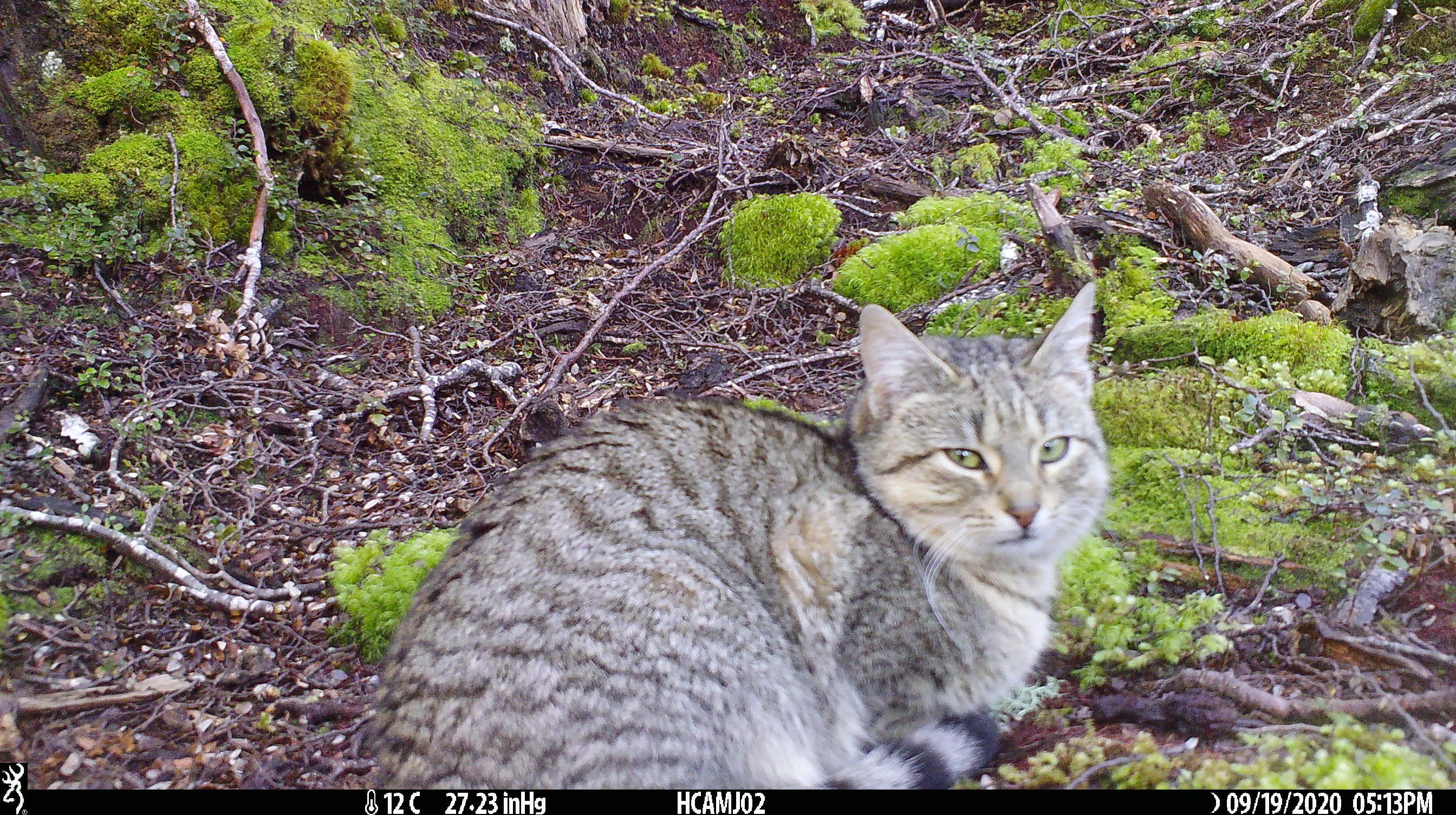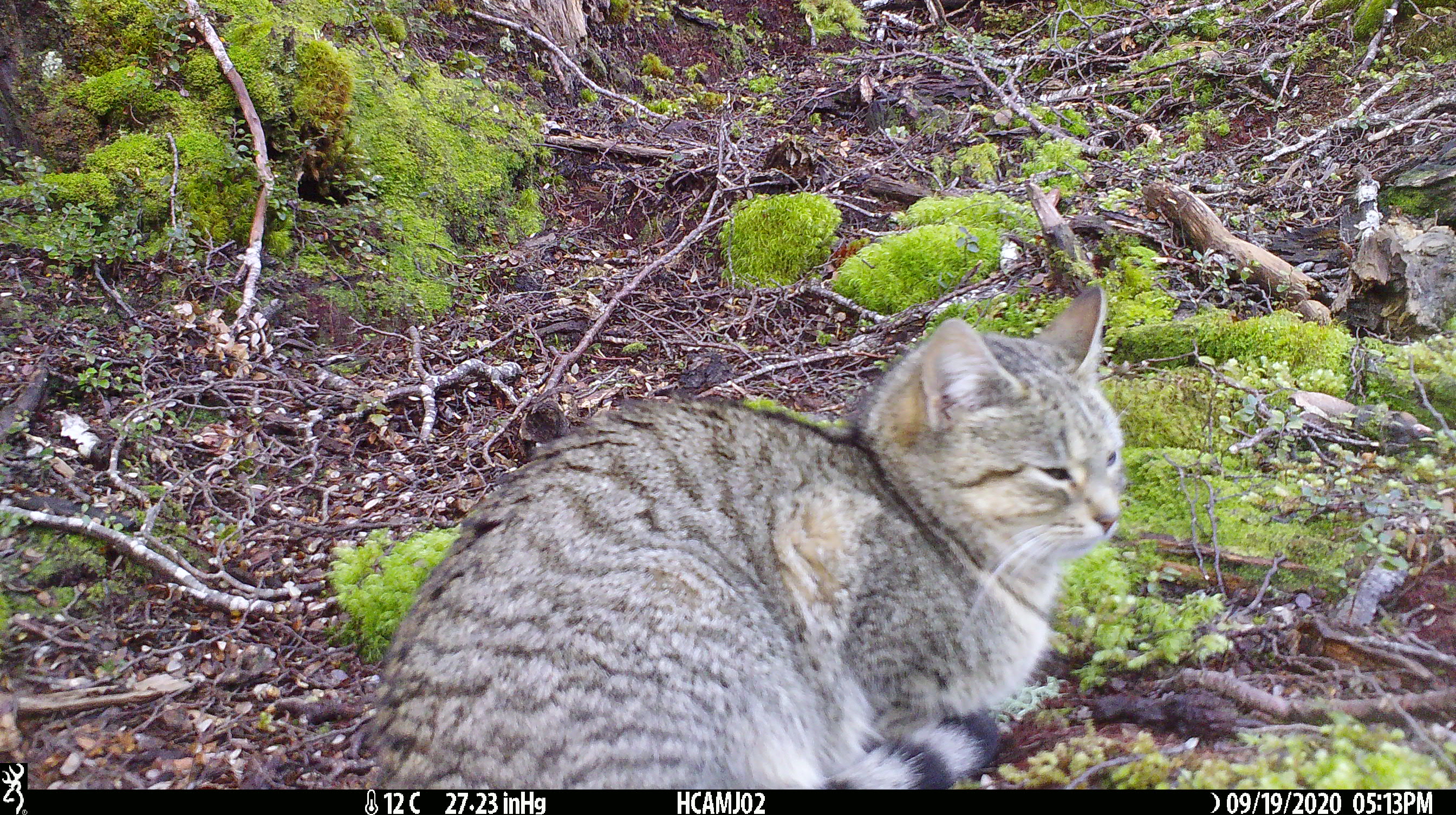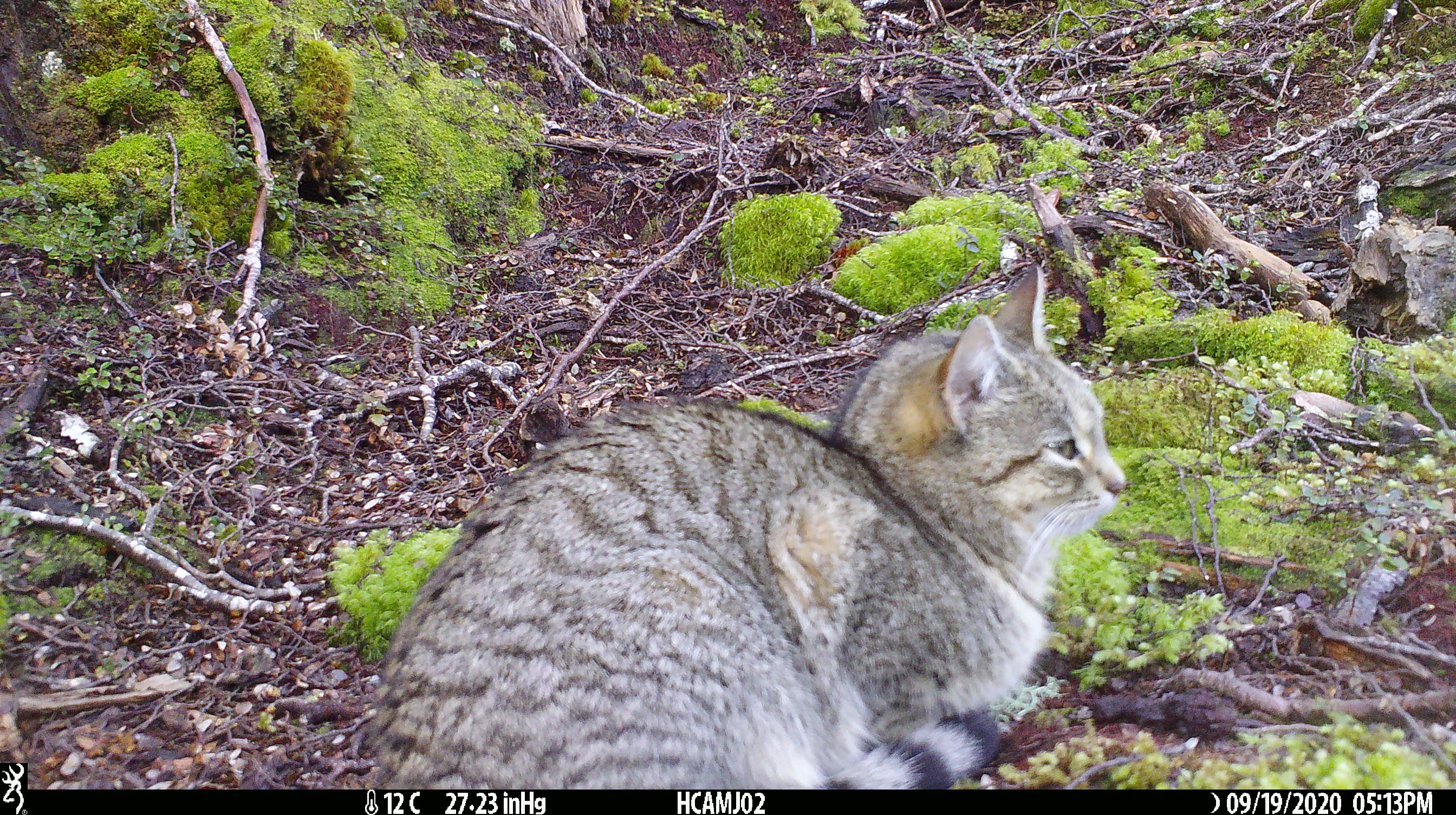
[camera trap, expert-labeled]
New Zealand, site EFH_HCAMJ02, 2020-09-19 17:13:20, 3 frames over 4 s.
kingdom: Animalia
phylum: Chordata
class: Mammalia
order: Carnivora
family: Felidae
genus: Felis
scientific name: Felis catus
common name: domestic cat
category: cat